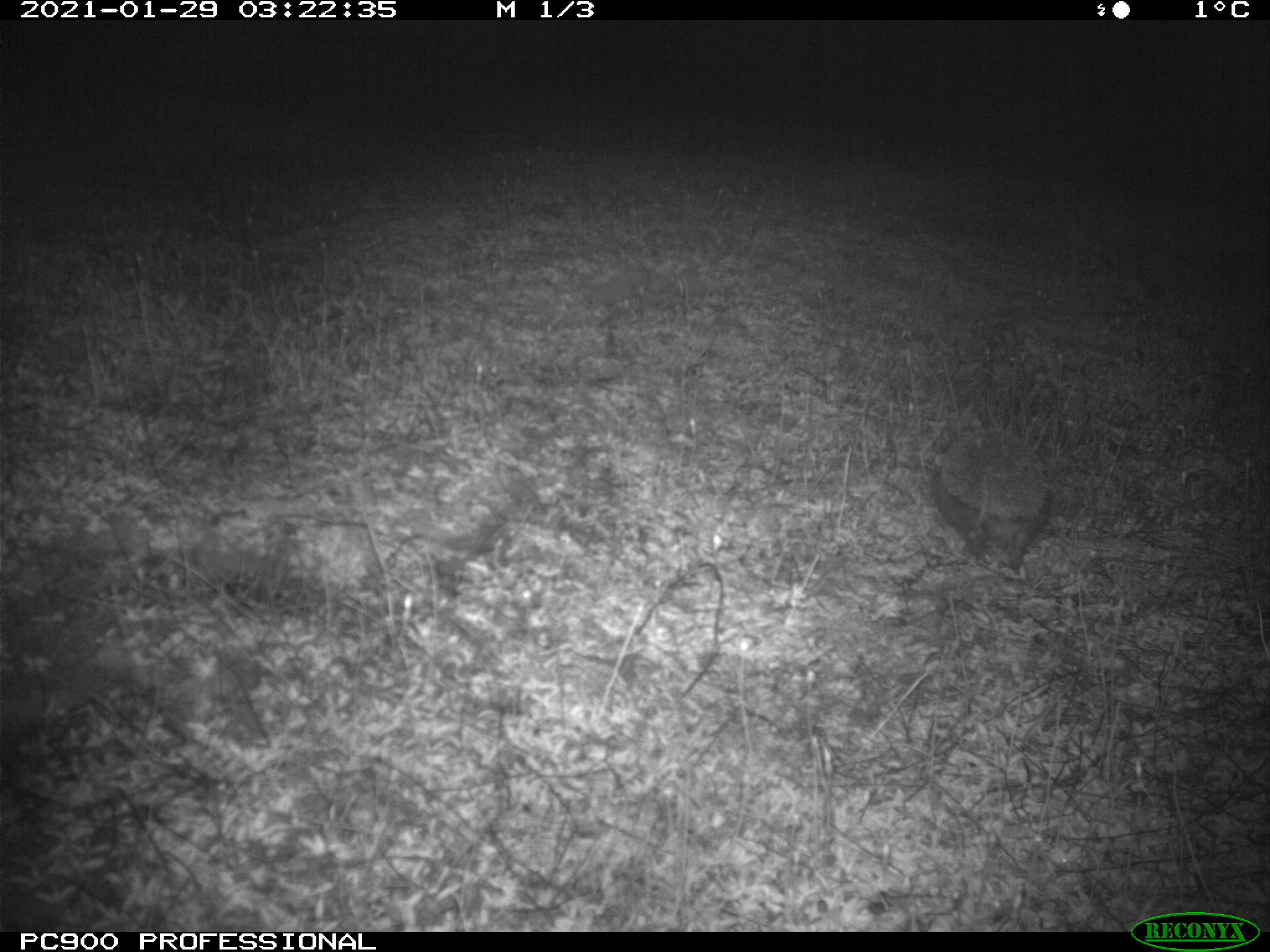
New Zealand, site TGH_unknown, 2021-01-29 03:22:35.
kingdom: Animalia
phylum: Chordata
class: Mammalia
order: Eulipotyphla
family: Erinaceidae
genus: Erinaceus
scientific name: Erinaceus europaeus europaeus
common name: european hedgehog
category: hedgehog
Hedgehog (european hedgehog) (Erinaceus europaeus europaeus).